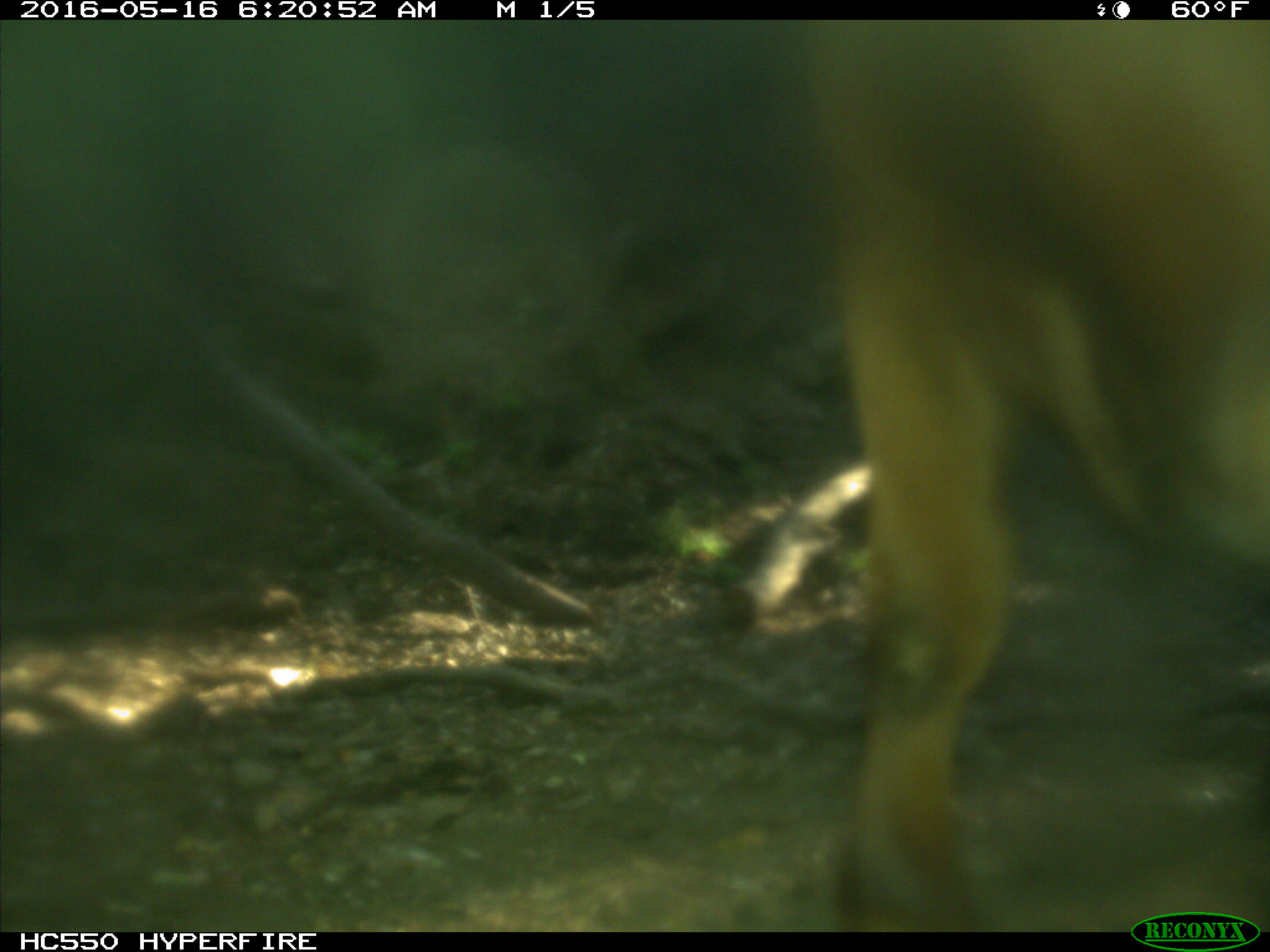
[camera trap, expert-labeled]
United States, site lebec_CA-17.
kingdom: Animalia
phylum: Chordata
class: Mammalia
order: Artiodactyla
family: Bovidae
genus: Bos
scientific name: Bos taurus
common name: domestic cow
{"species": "Bos taurus (domestic cow)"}